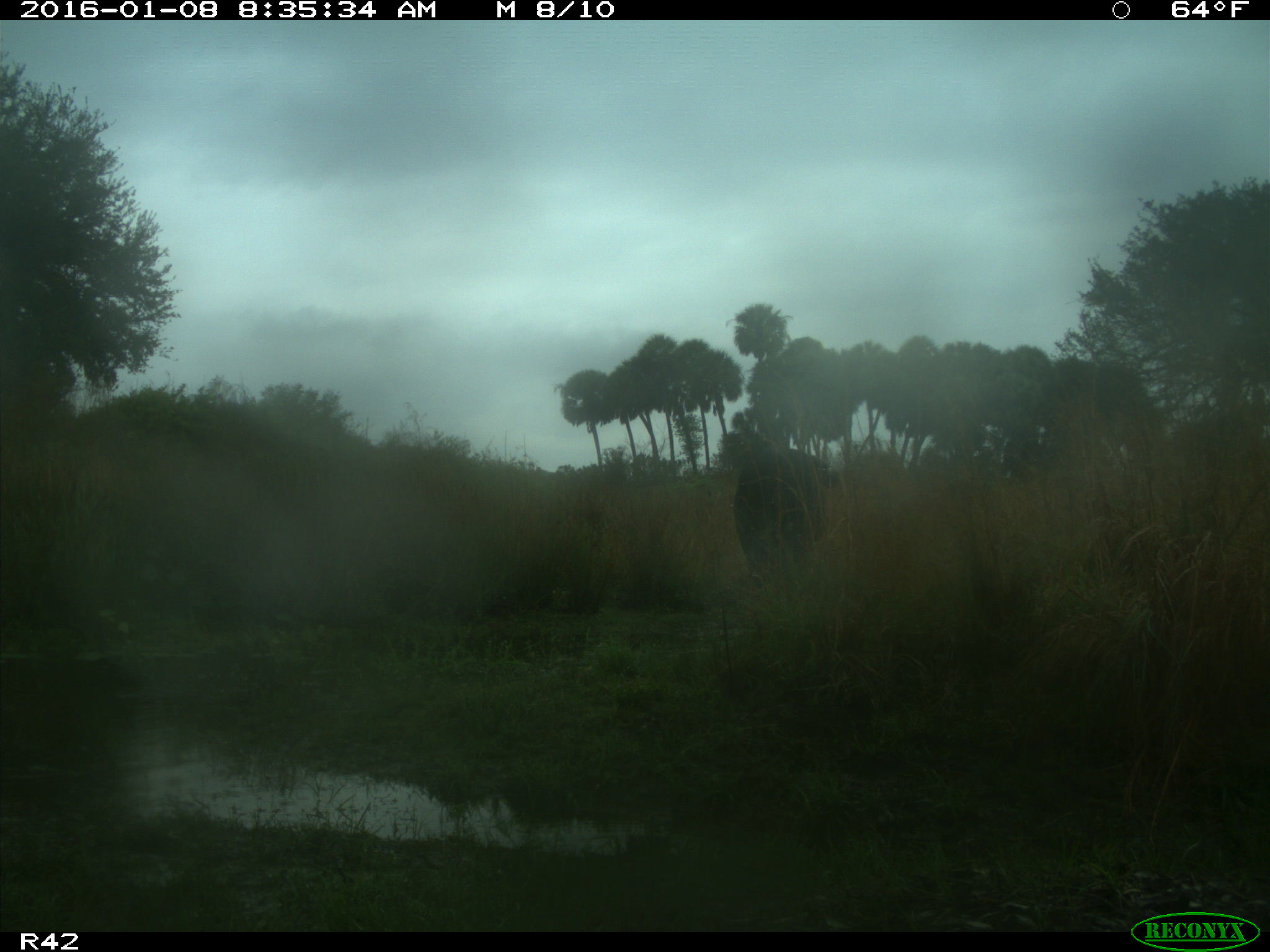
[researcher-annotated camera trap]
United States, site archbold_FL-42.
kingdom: Animalia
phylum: Chordata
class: Mammalia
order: Artiodactyla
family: Bovidae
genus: Bos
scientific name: Bos taurus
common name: domestic cow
Bos taurus (domestic cow).